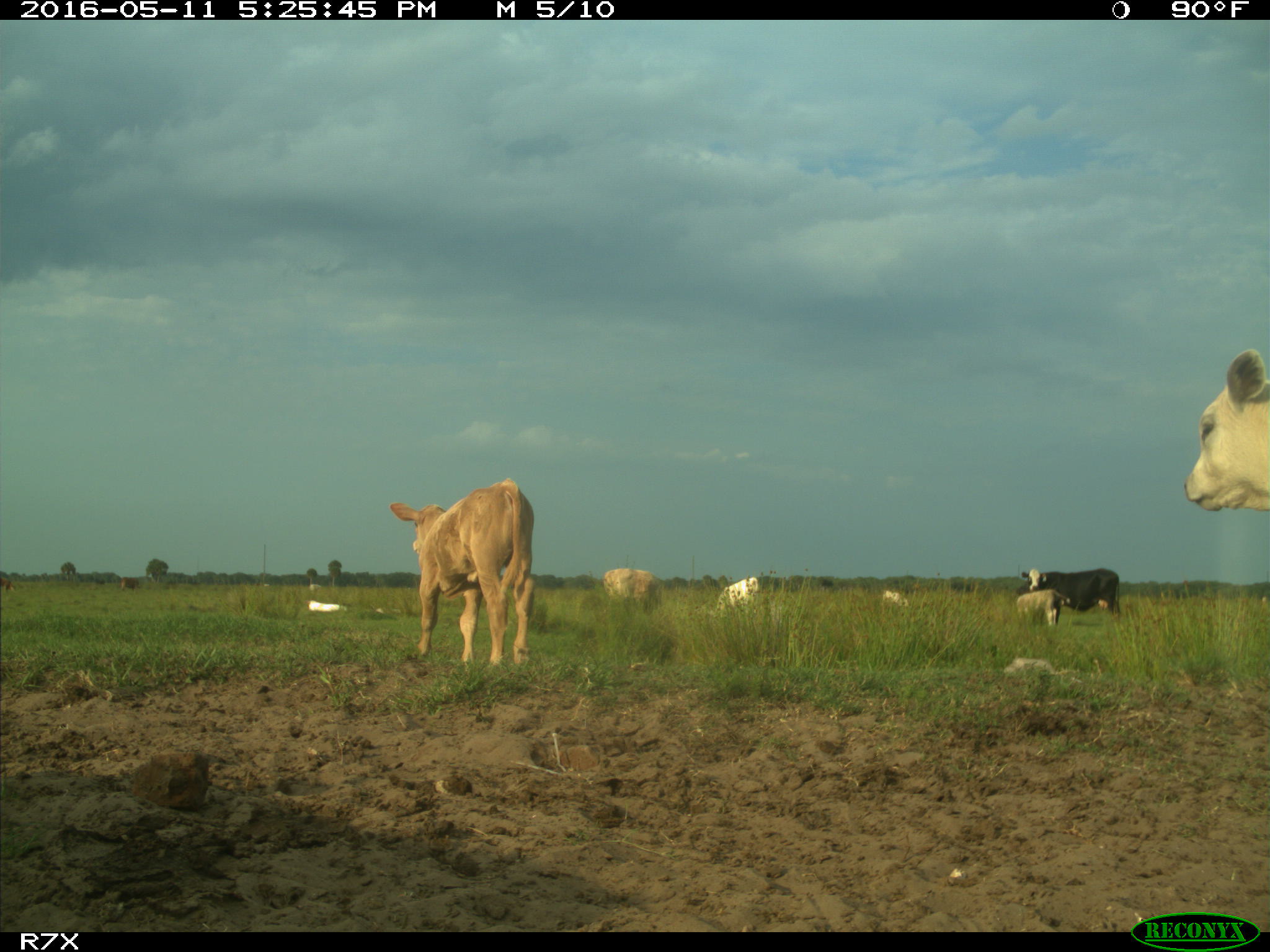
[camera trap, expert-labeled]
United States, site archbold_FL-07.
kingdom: Animalia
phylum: Chordata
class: Mammalia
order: Artiodactyla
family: Bovidae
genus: Bos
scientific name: Bos taurus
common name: domestic cow